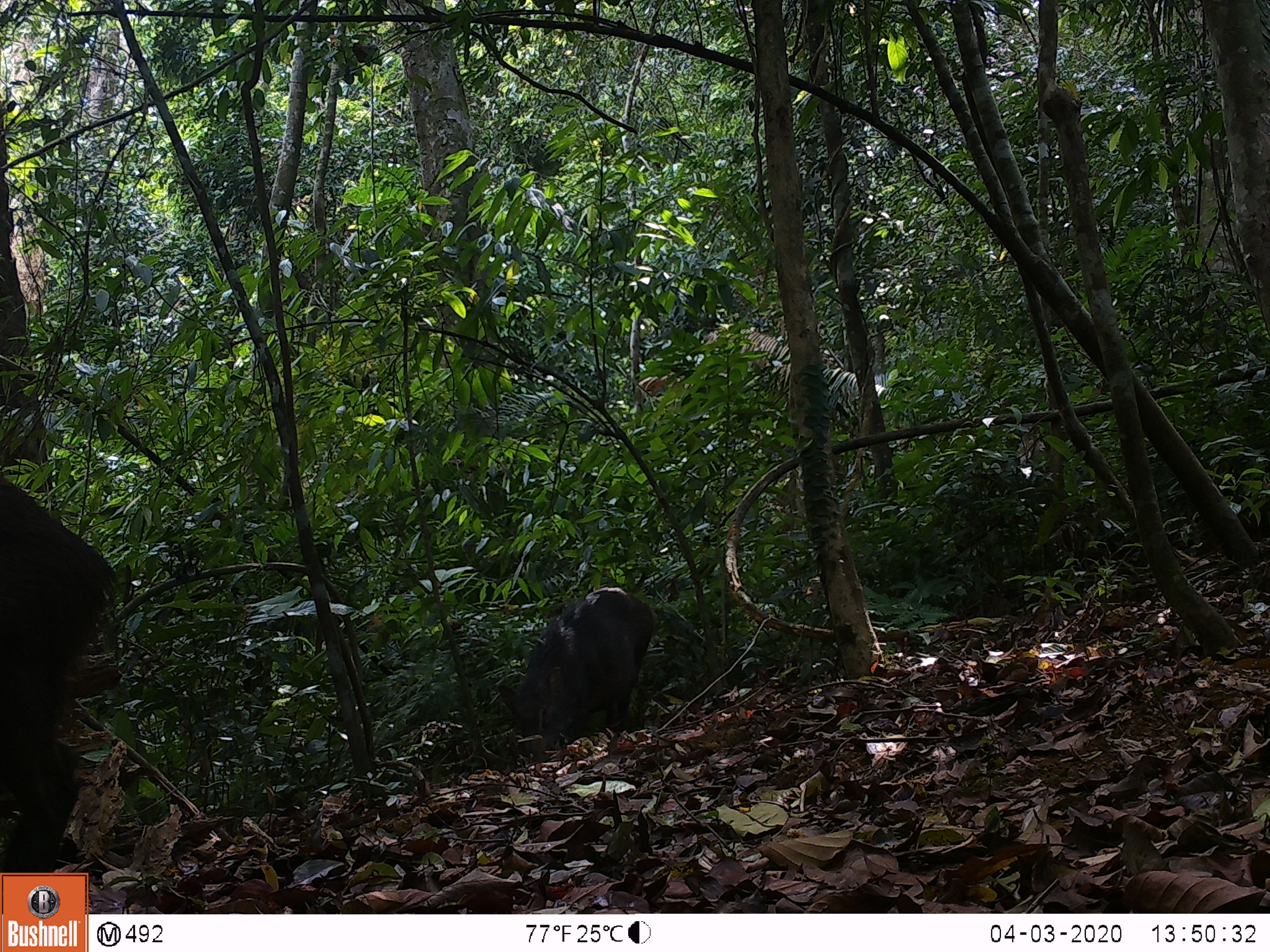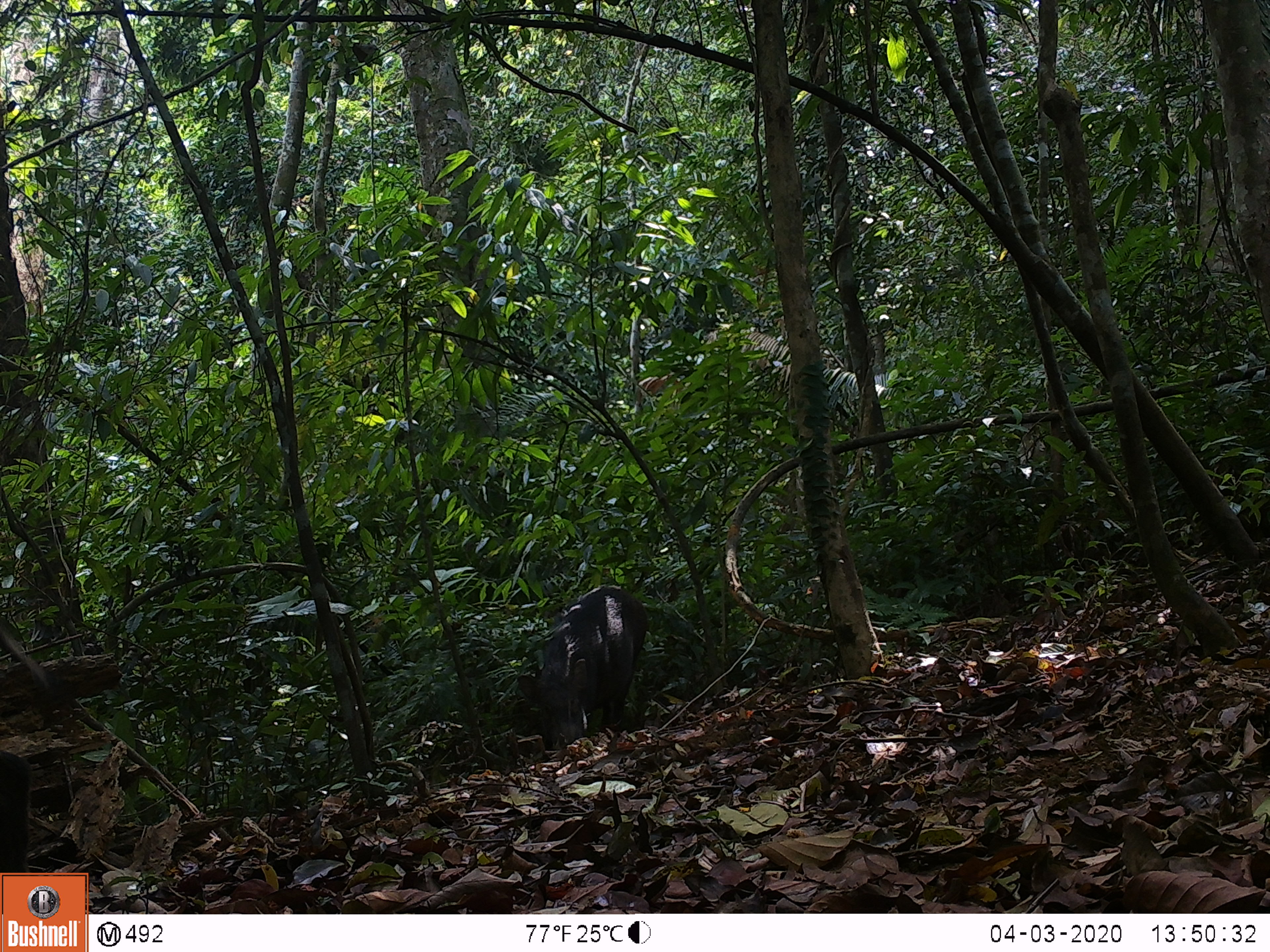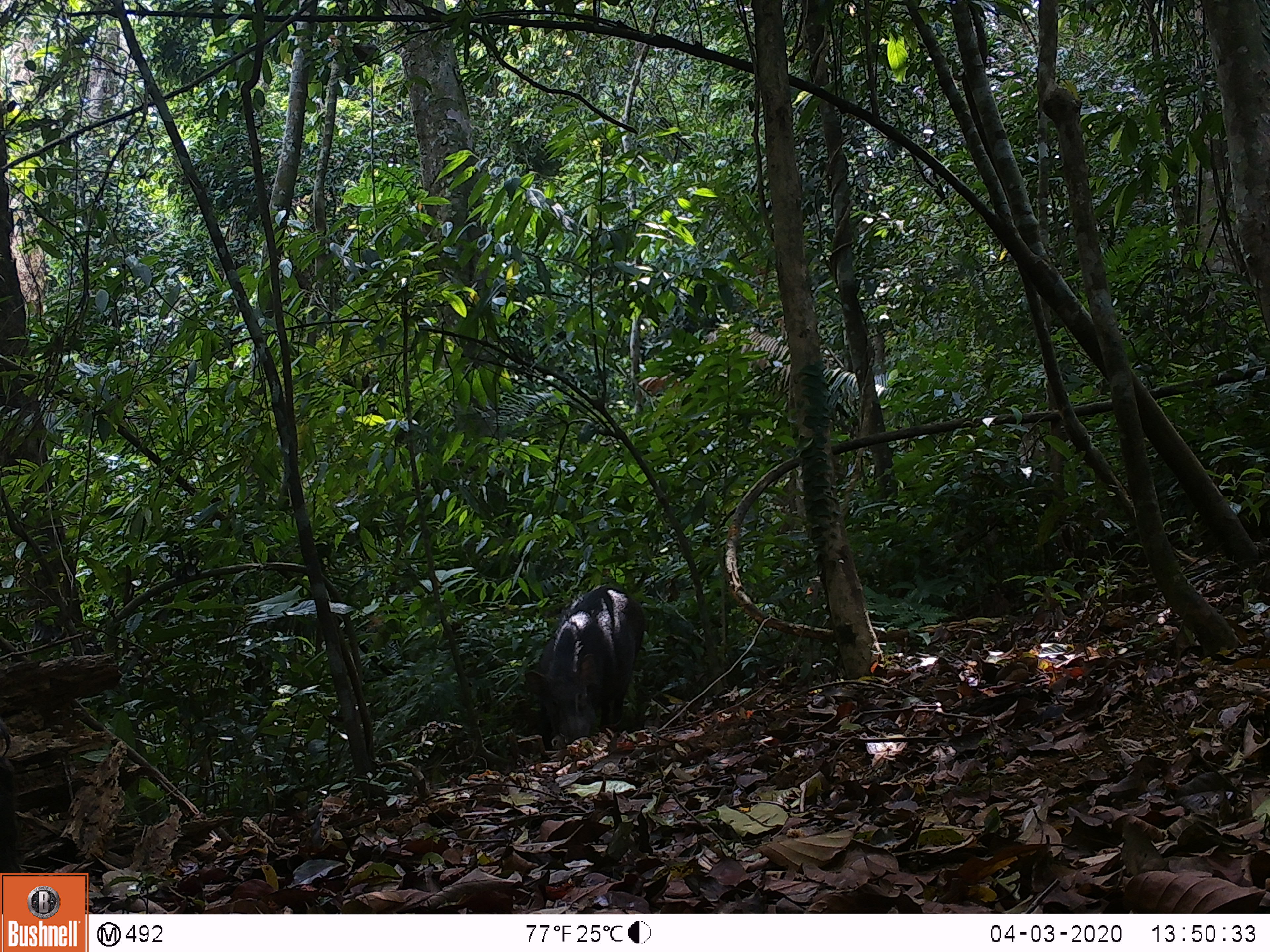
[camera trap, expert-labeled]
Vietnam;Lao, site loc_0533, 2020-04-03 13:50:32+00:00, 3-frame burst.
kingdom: Animalia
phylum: Chordata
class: Mammalia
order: Artiodactyla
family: Suidae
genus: Sus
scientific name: Sus scrofa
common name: eurasian wild pig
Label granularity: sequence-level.